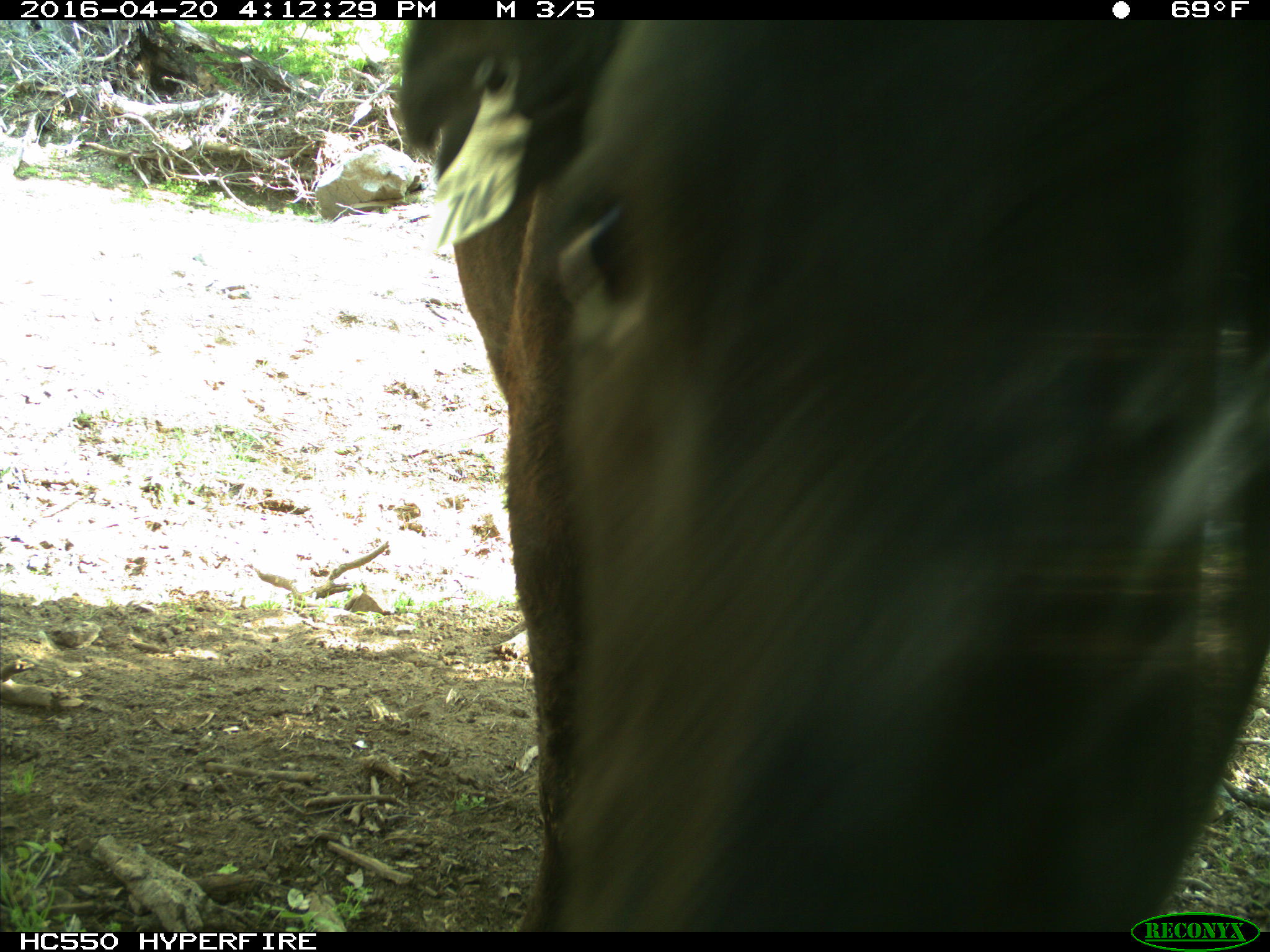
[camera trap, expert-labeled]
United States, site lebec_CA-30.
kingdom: Animalia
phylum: Chordata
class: Mammalia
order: Artiodactyla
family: Bovidae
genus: Bos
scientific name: Bos taurus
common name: domestic cow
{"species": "Bos taurus (domestic cow)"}